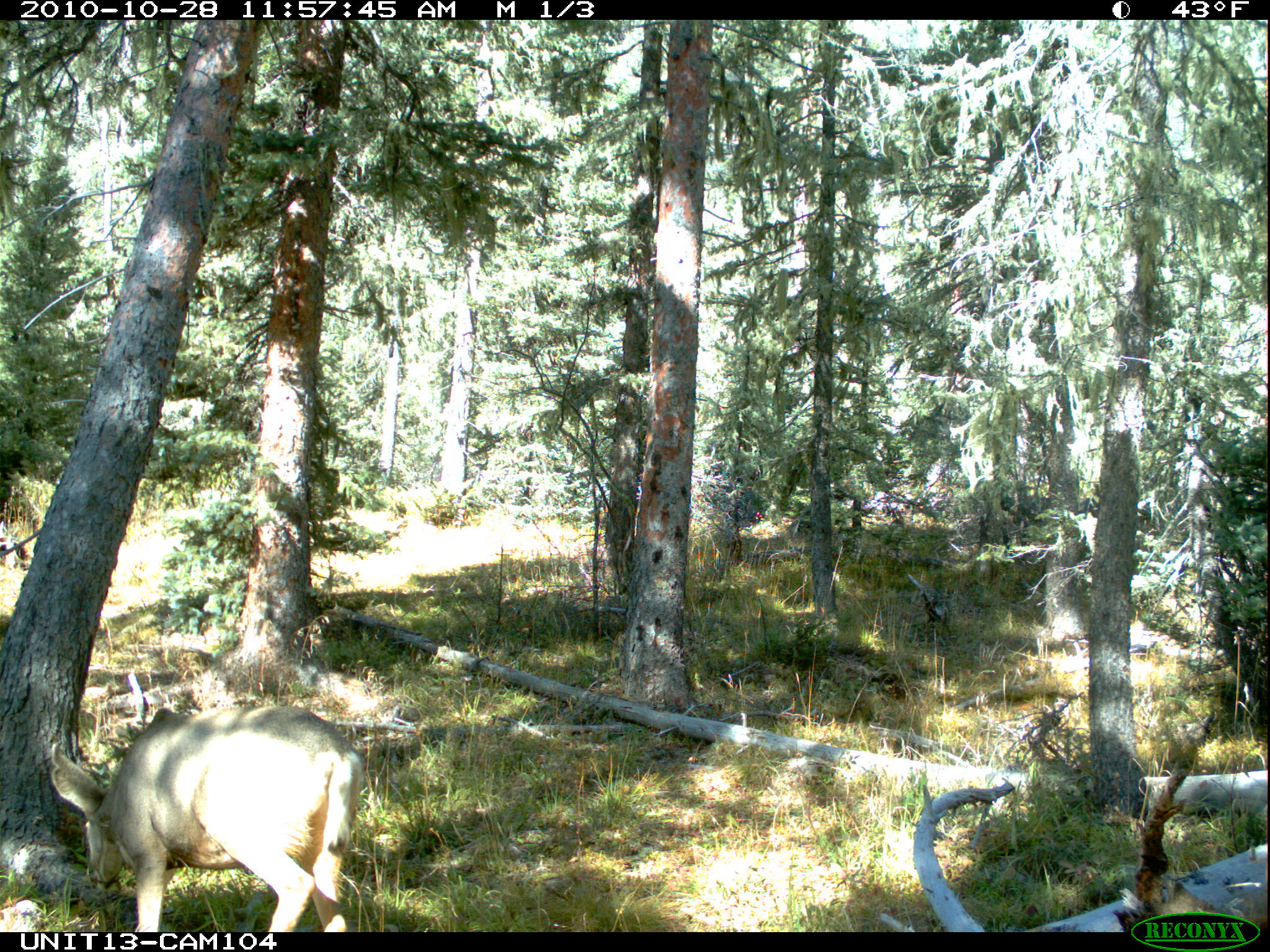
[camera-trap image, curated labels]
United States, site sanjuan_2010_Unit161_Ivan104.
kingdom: Animalia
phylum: Chordata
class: Mammalia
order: Artiodactyla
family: Cervidae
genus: Odocoileus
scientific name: Odocoileus hemionus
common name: mule deer